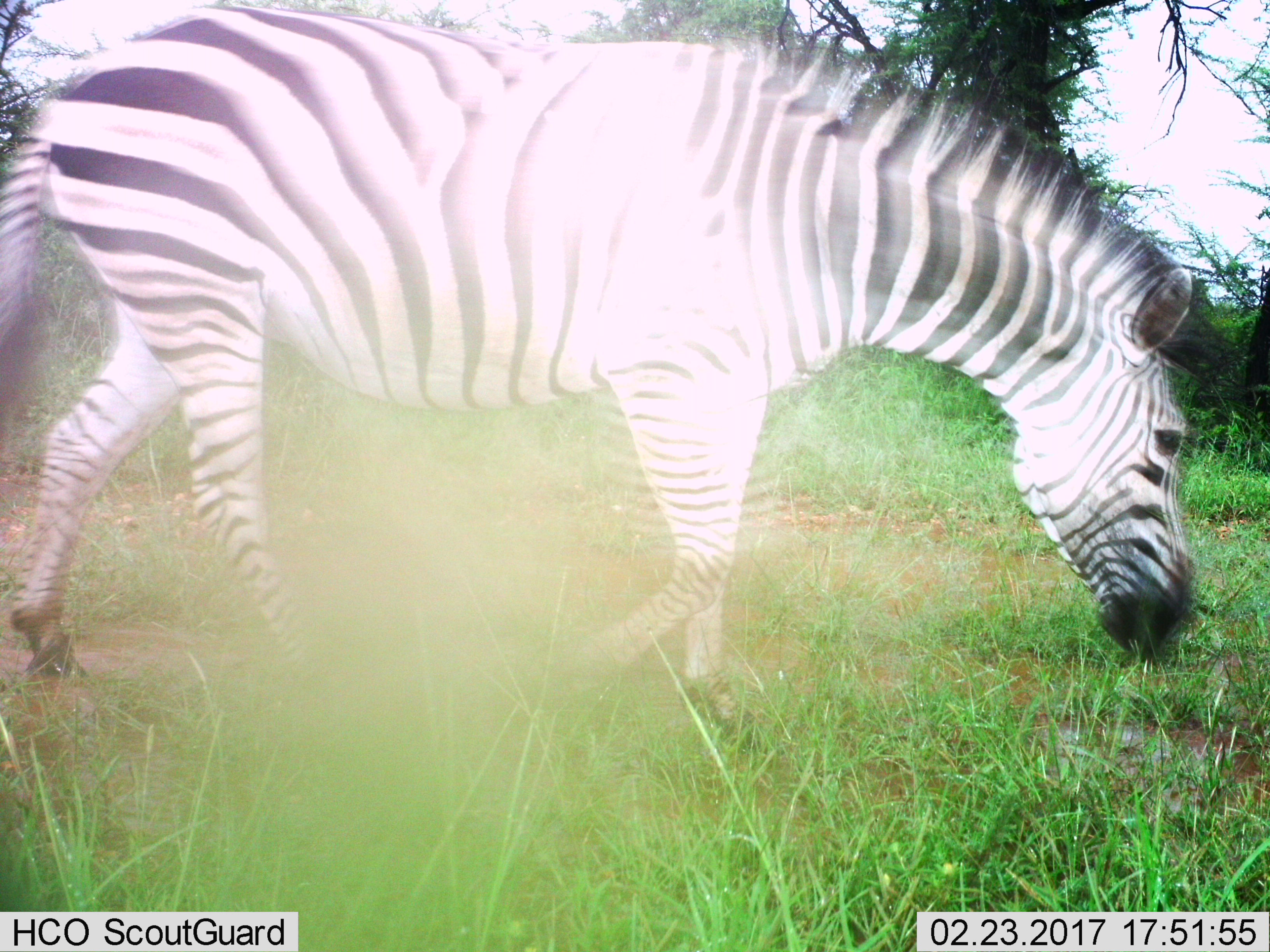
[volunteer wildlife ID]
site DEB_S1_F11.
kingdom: Animalia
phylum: Chordata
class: Mammalia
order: Perissodactyla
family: Equidae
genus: Equus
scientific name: Equus quagga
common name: plains zebra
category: zebraplains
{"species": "zebraplains (plains zebra) (Equus quagga)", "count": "1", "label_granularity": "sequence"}